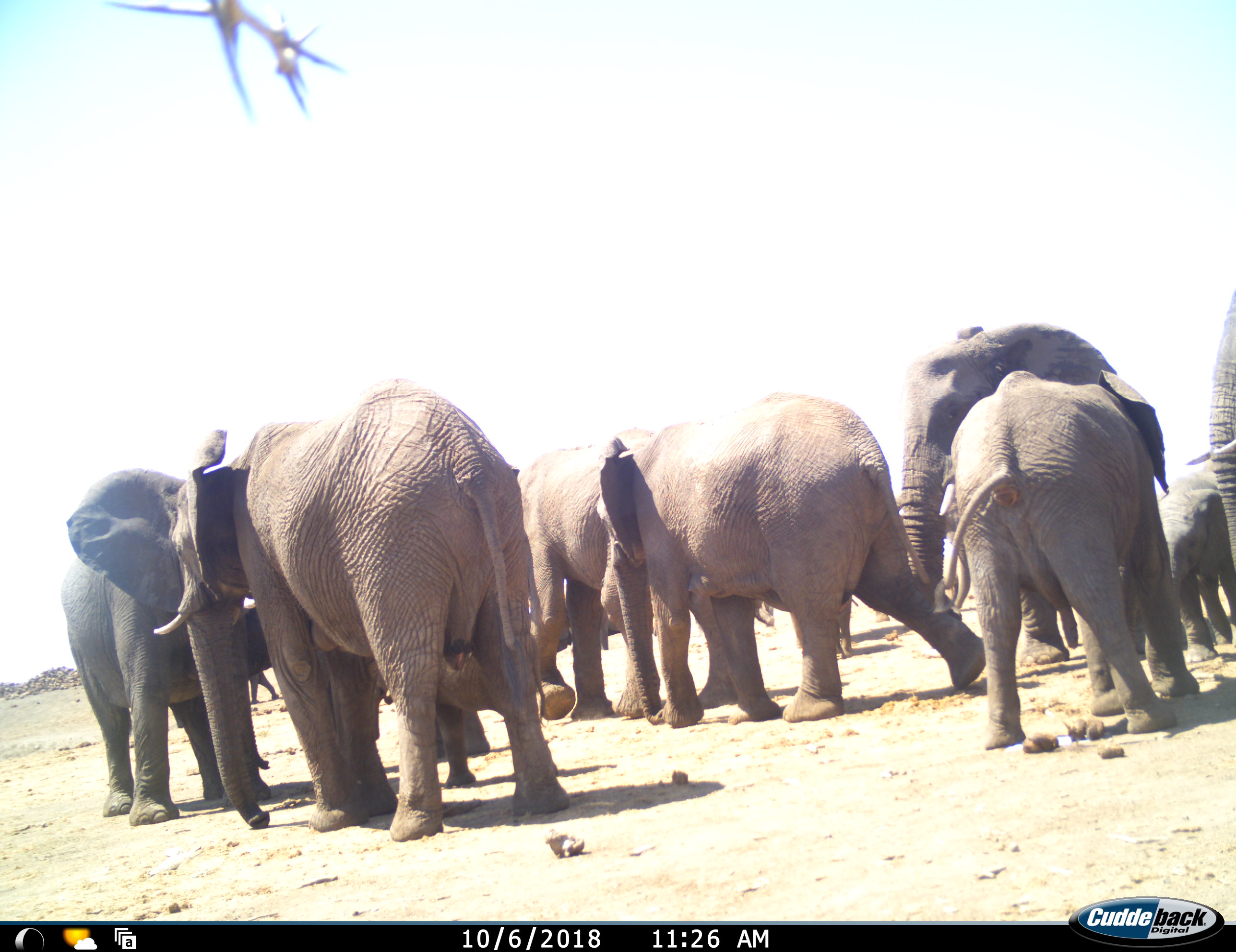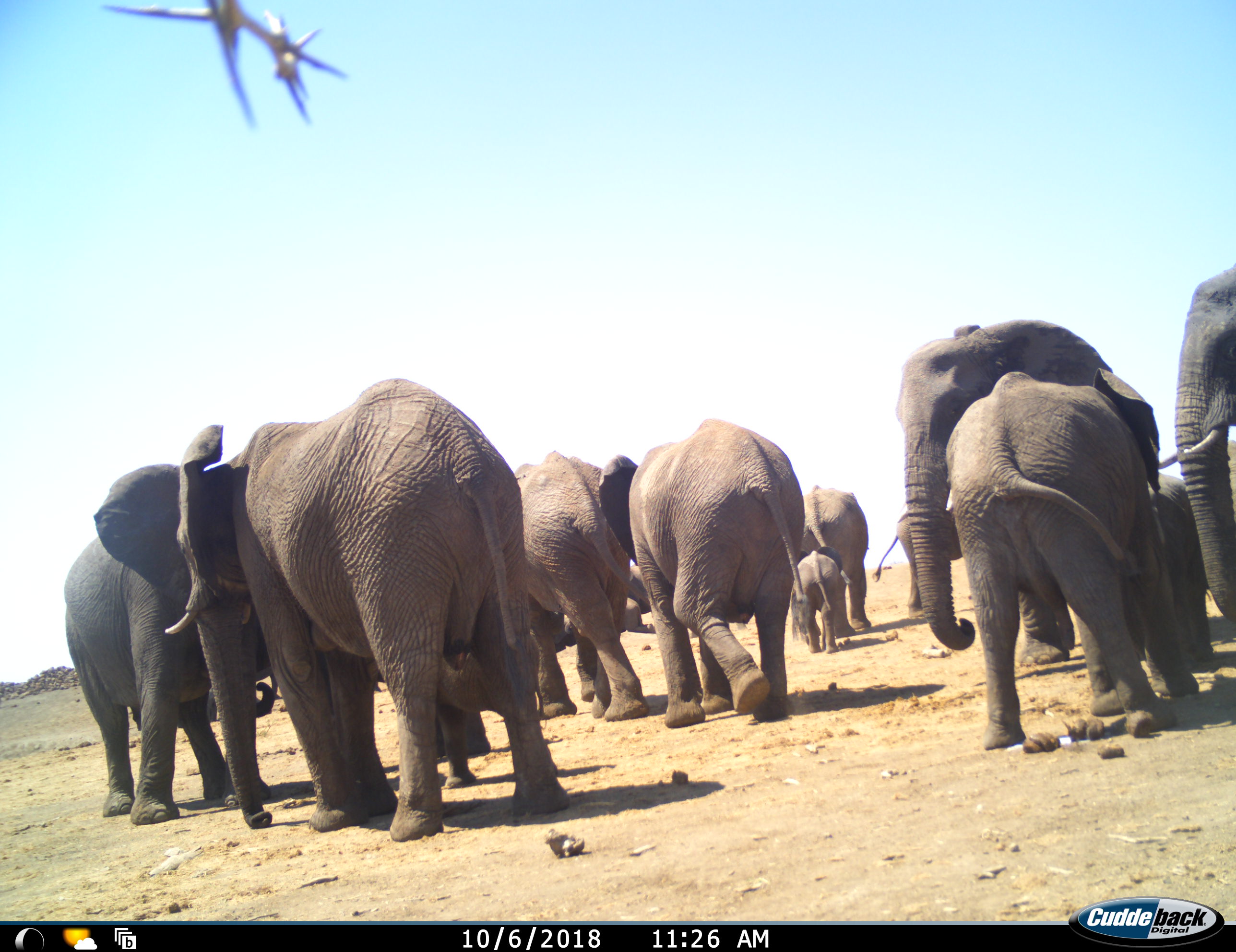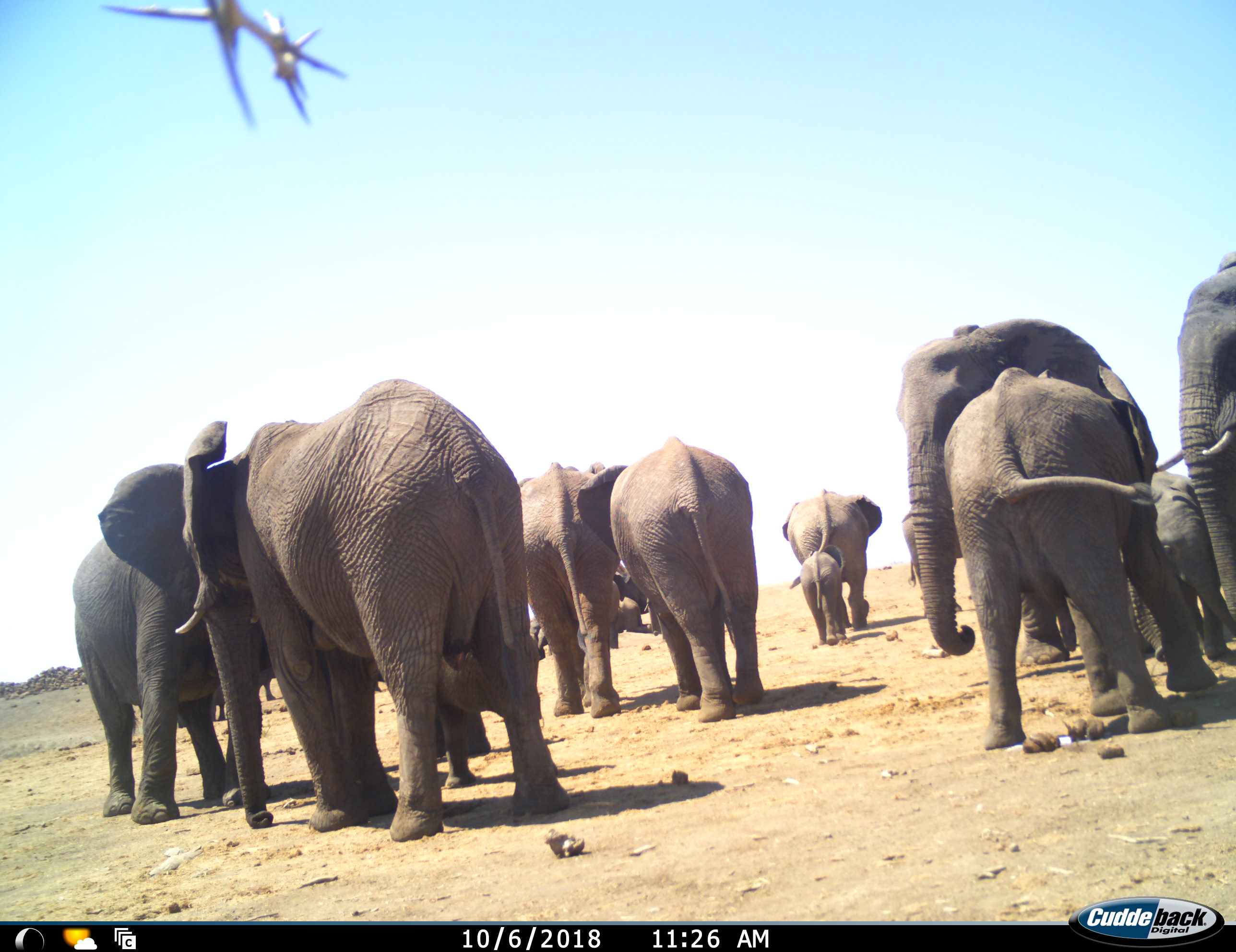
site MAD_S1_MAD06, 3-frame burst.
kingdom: Animalia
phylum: Chordata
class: Mammalia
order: Proboscidea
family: Elephantidae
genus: Loxodonta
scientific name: Loxodonta africana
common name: african bush elephant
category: elephant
Elephant (african bush elephant) (Loxodonta africana), count 11-50. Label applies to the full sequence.